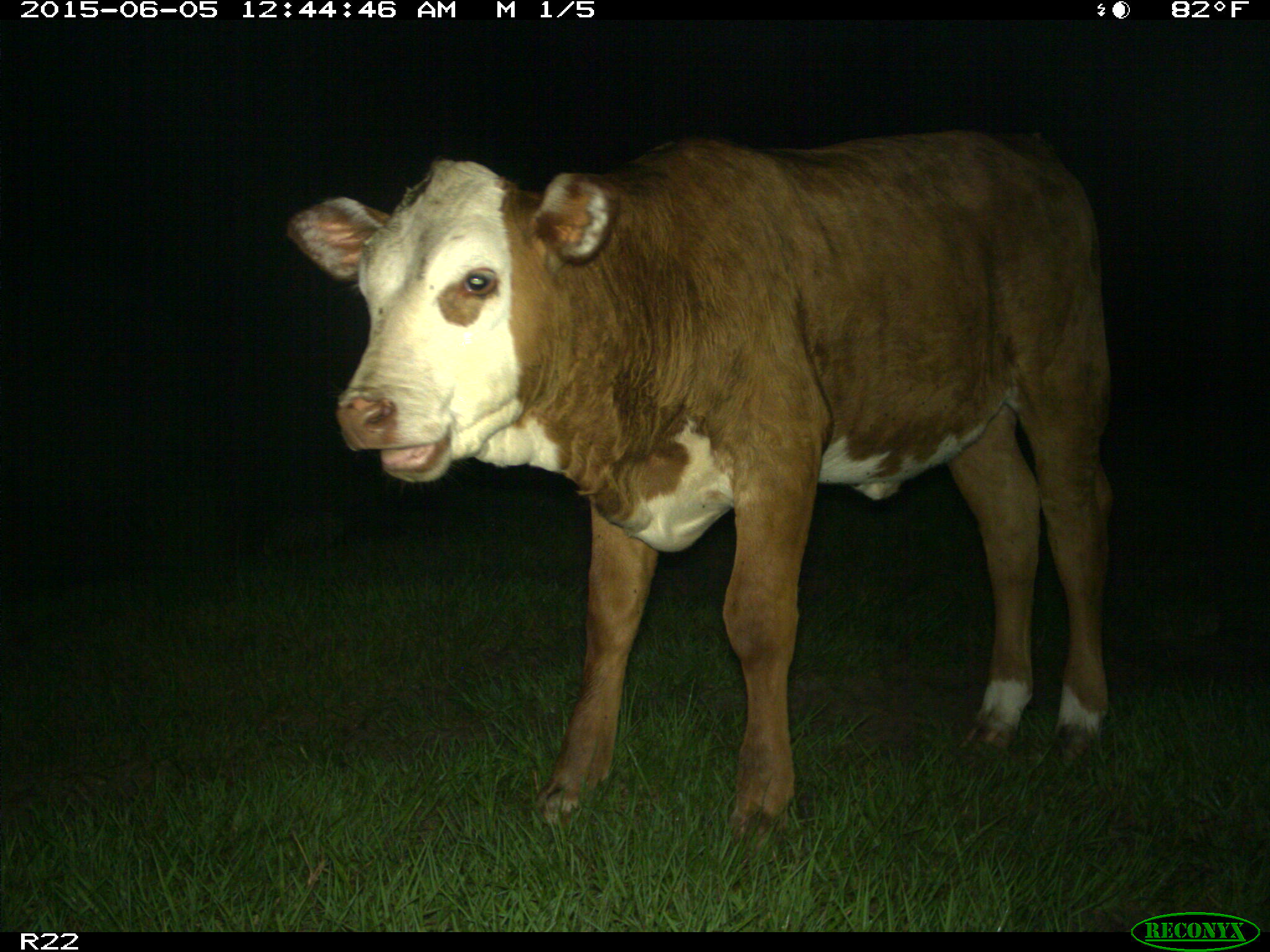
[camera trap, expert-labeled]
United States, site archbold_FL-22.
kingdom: Animalia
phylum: Chordata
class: Mammalia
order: Artiodactyla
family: Bovidae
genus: Bos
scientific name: Bos taurus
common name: domestic cow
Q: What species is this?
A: Bos taurus (domestic cow).